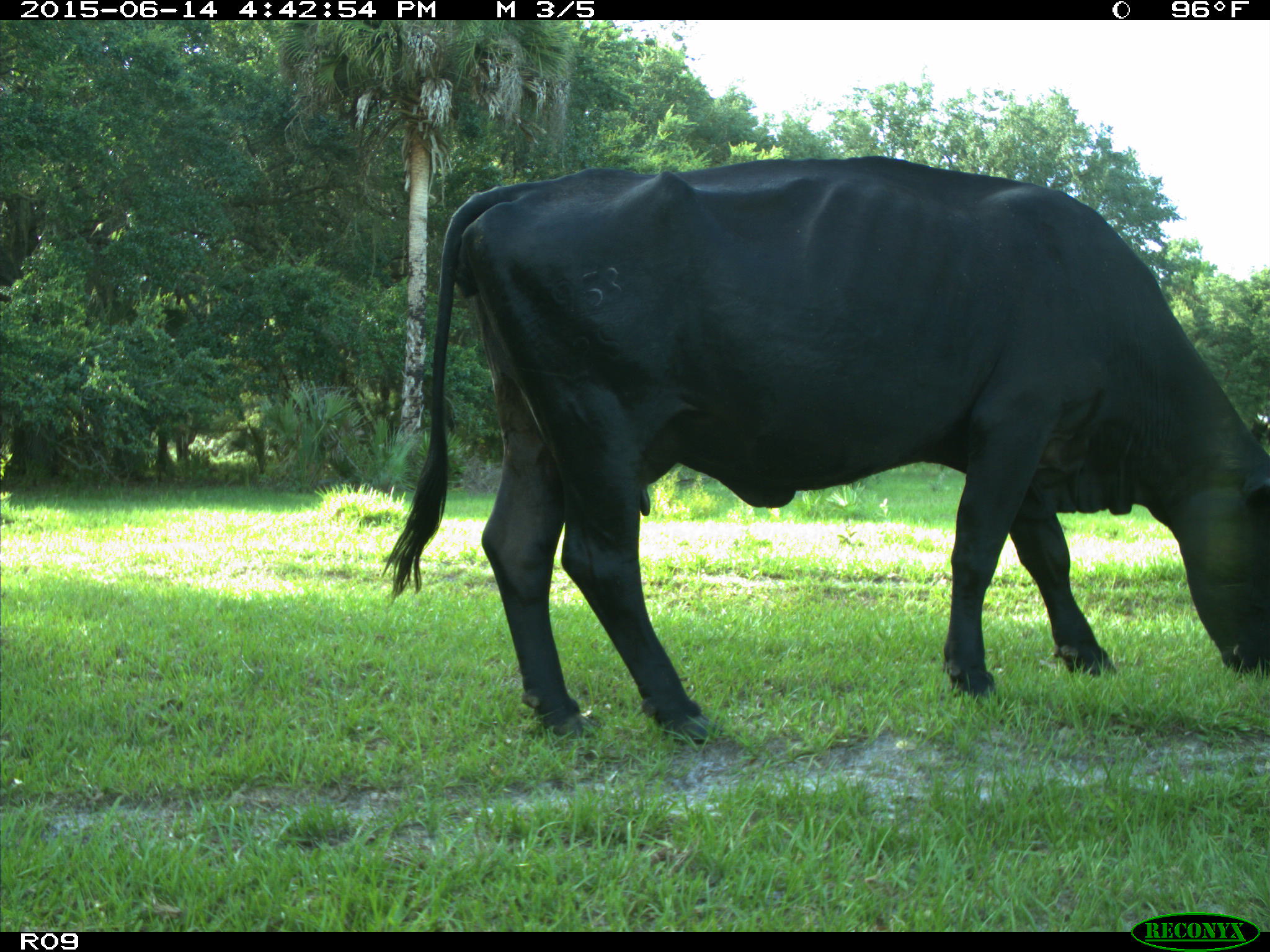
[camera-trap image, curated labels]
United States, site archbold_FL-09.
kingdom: Animalia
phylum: Chordata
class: Mammalia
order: Artiodactyla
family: Bovidae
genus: Bos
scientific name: Bos taurus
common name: domestic cow